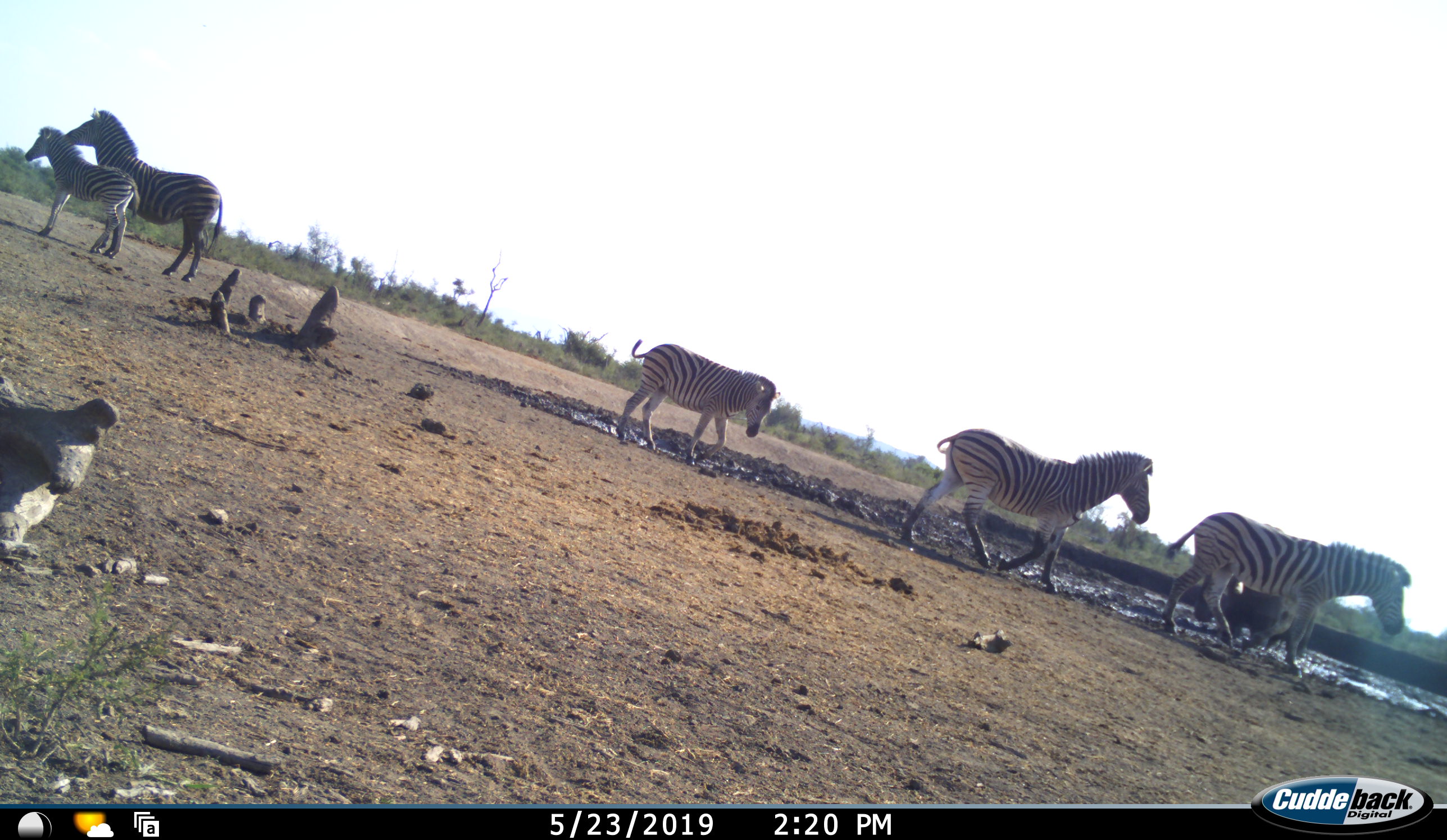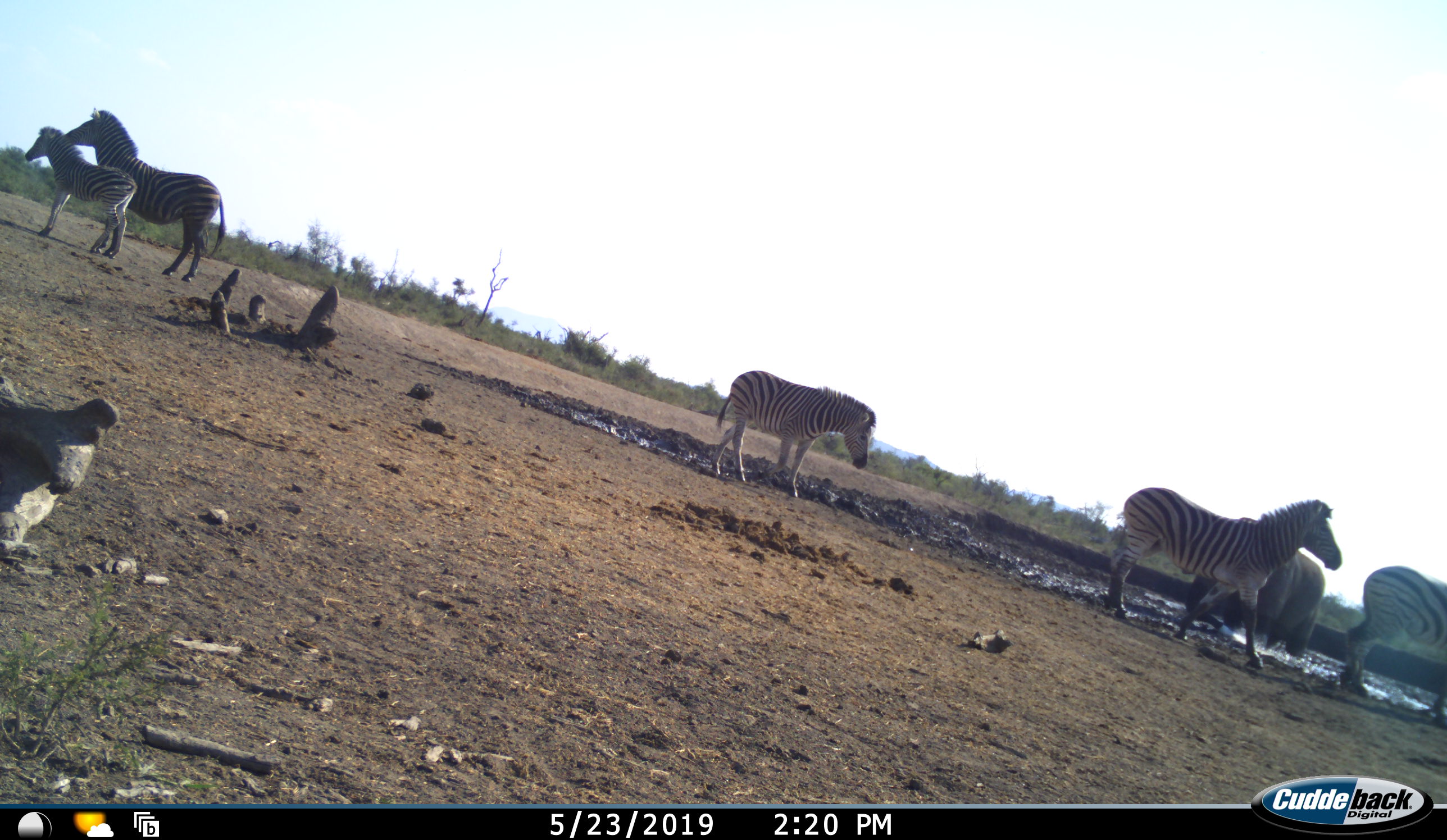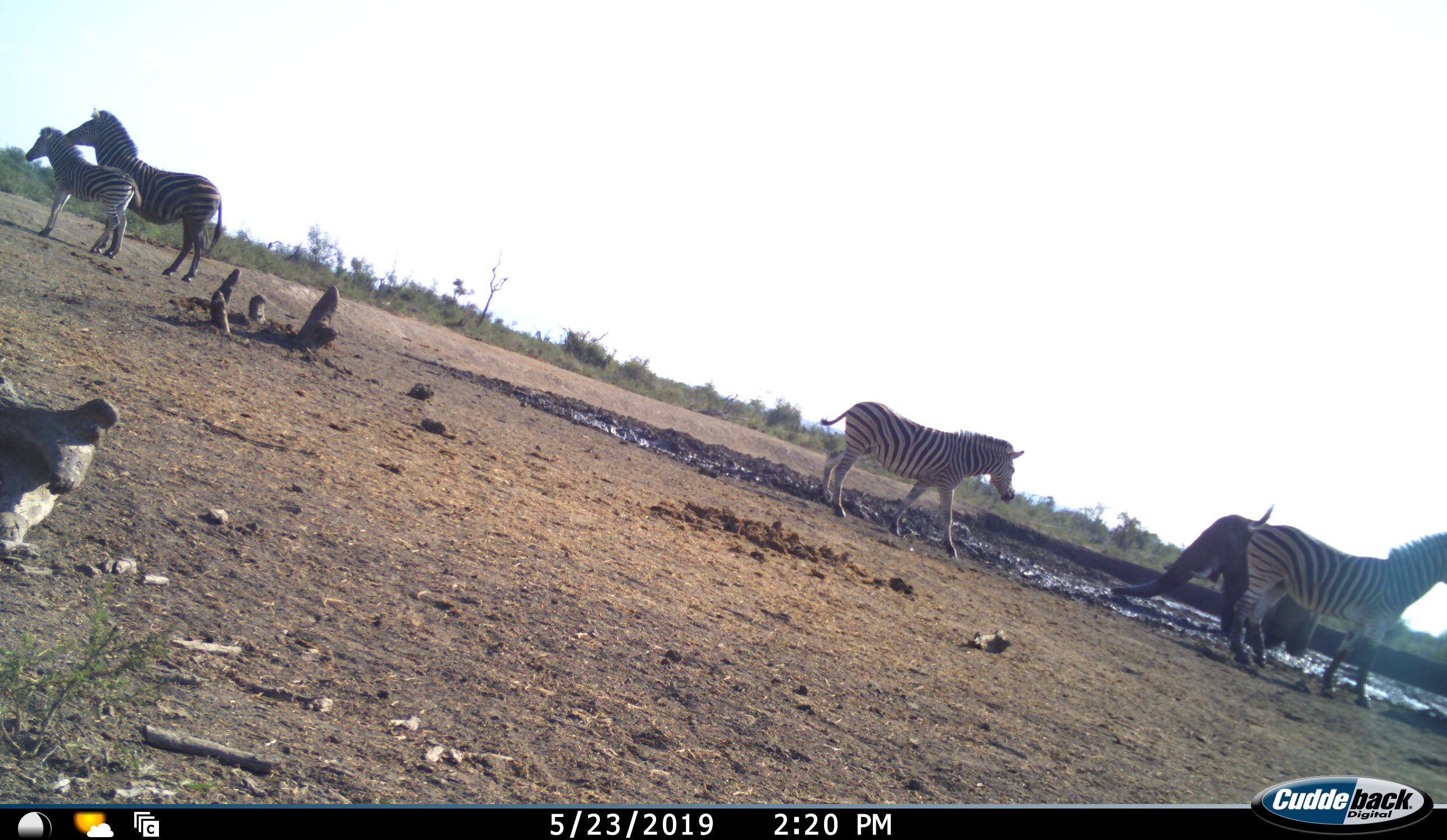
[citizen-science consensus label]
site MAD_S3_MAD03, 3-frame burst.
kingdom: Animalia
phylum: Chordata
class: Mammalia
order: Proboscidea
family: Elephantidae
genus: Loxodonta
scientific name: Loxodonta africana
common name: african bush elephant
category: elephant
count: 1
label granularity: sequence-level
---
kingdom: Animalia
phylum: Chordata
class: Mammalia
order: Perissodactyla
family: Equidae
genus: Equus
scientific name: Equus quagga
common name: plains zebra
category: zebraplains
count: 5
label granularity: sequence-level